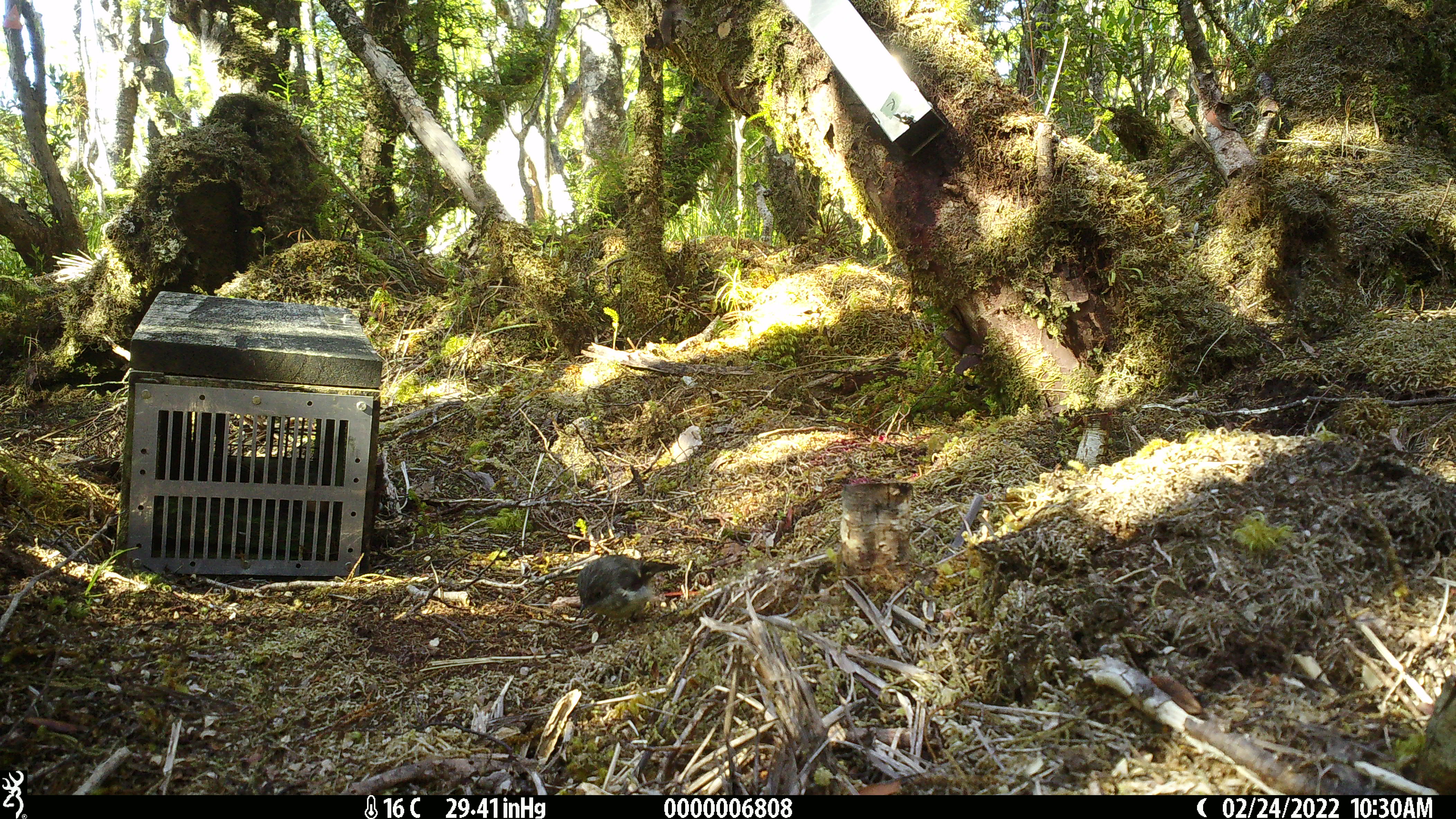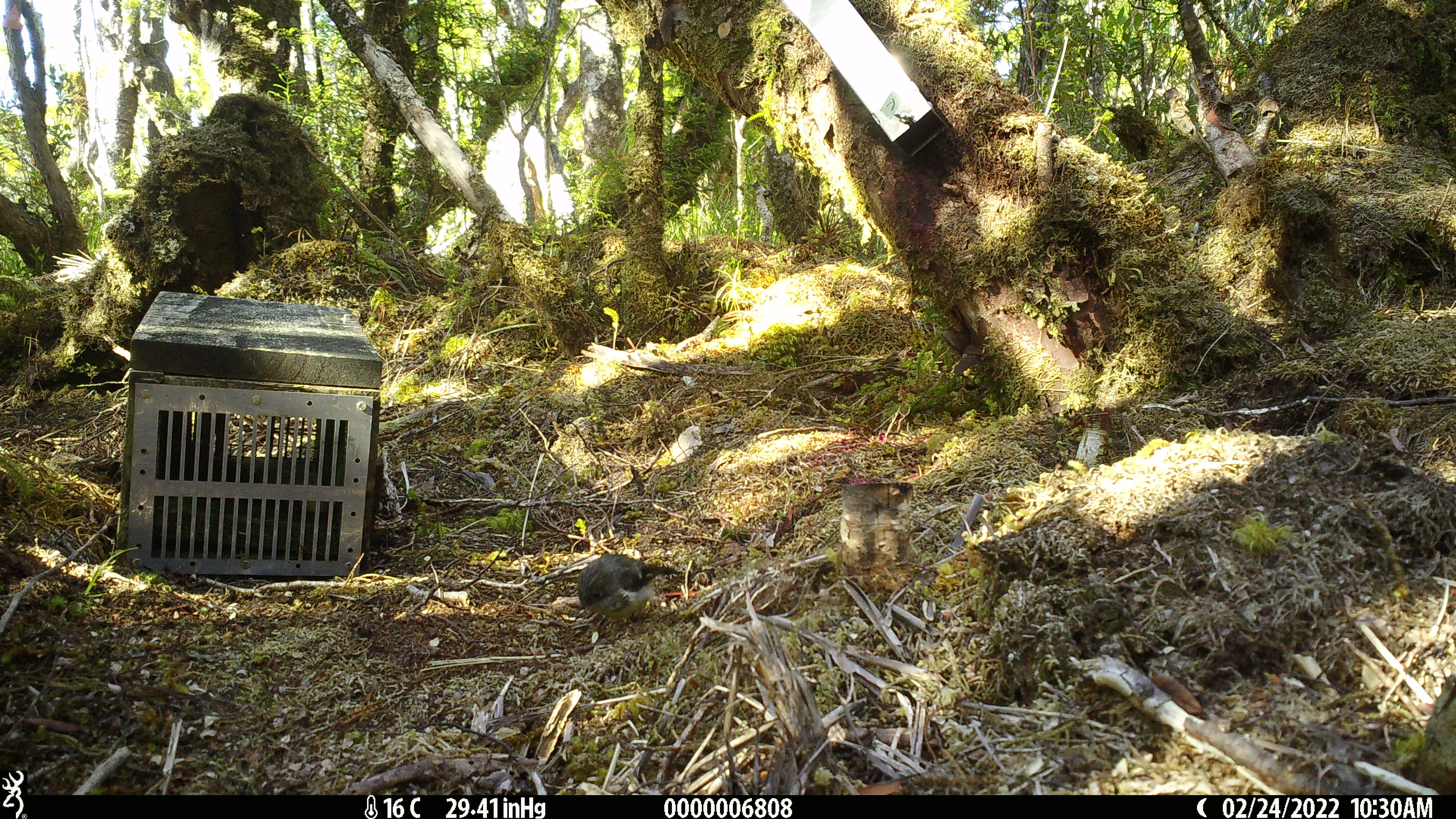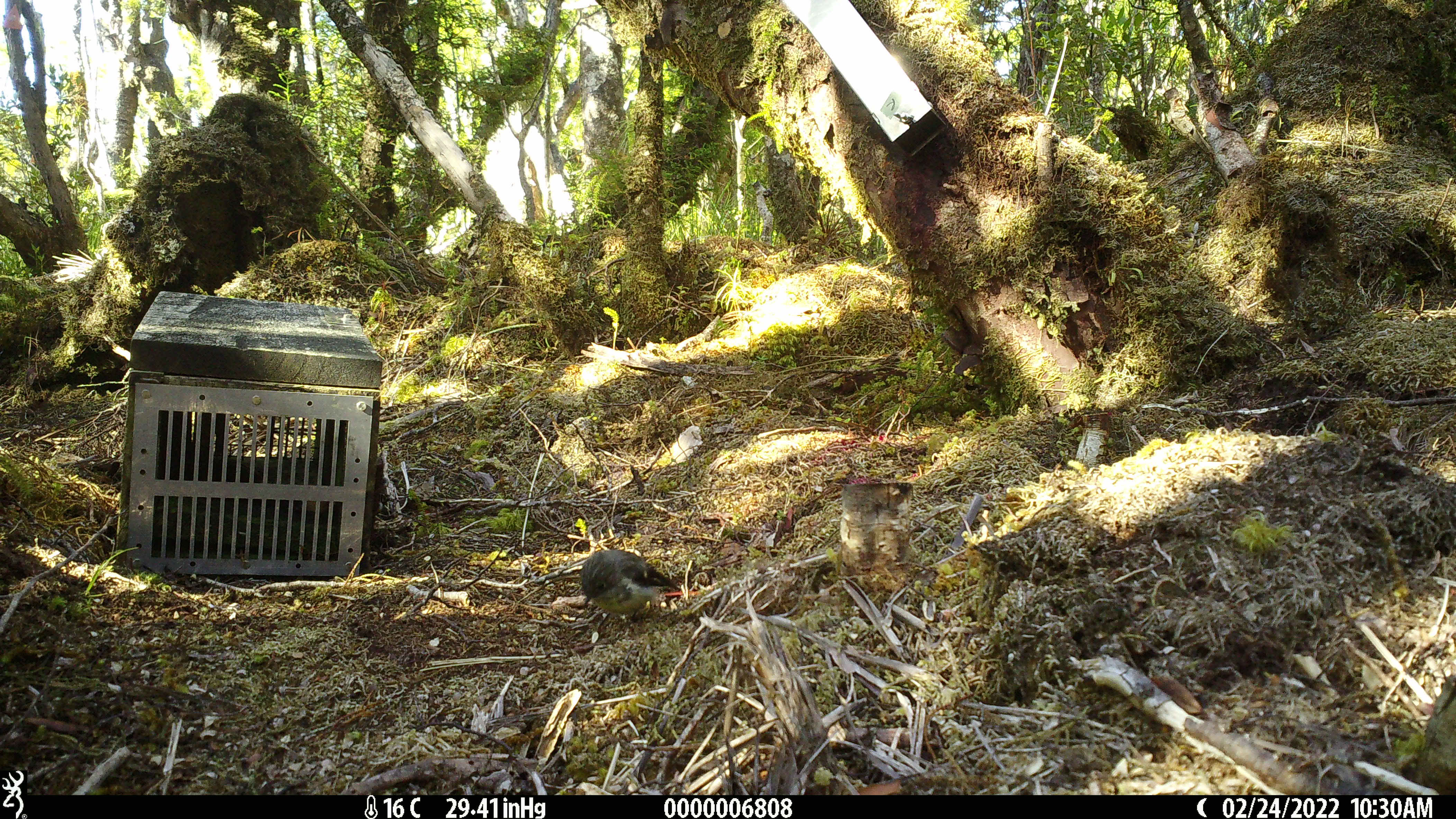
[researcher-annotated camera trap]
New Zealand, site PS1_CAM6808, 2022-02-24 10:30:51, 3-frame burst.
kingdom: Animalia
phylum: Chordata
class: Aves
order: Passeriformes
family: Petroicidae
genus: Petroica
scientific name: Petroica macrocephala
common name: tomtit